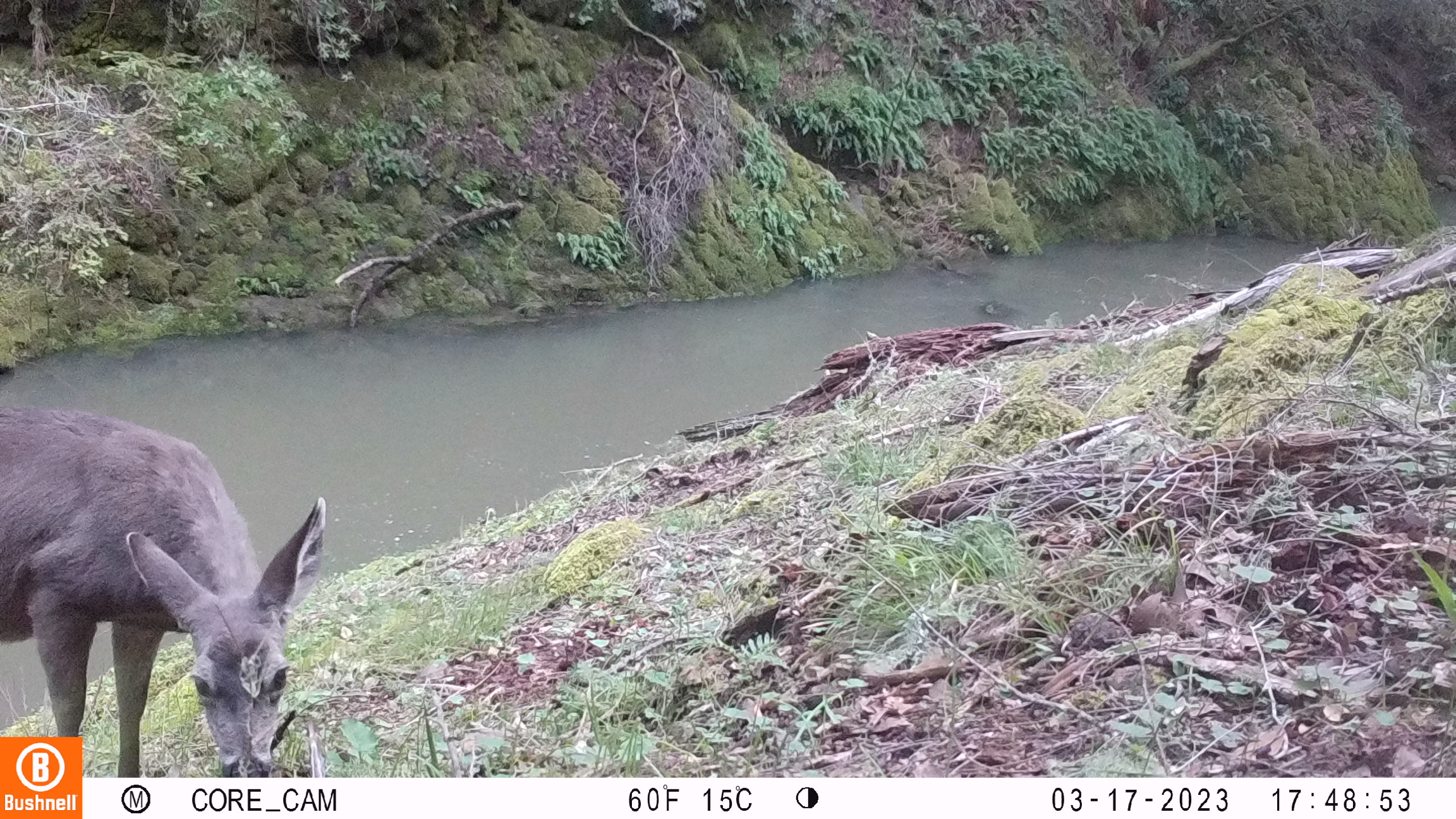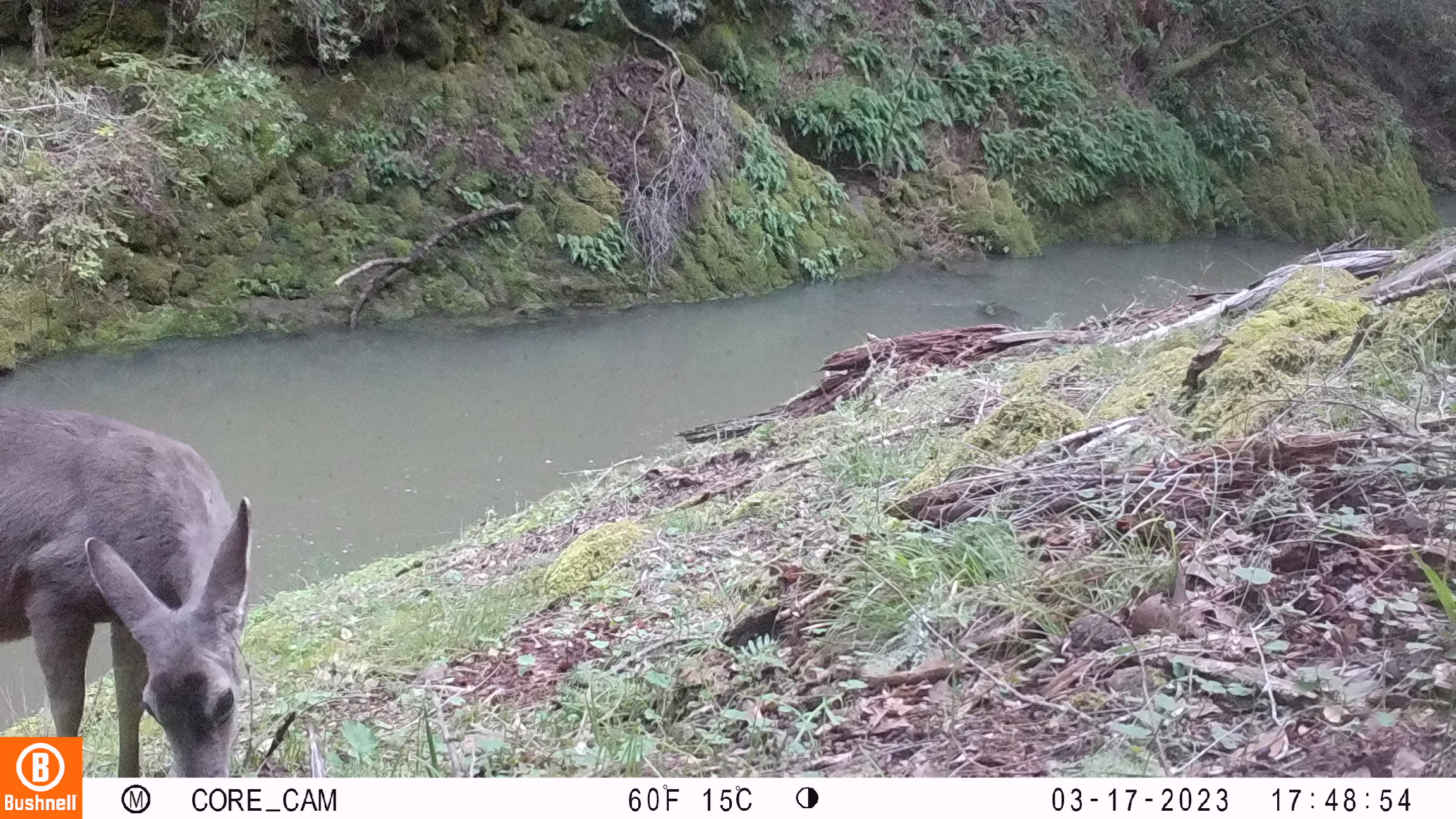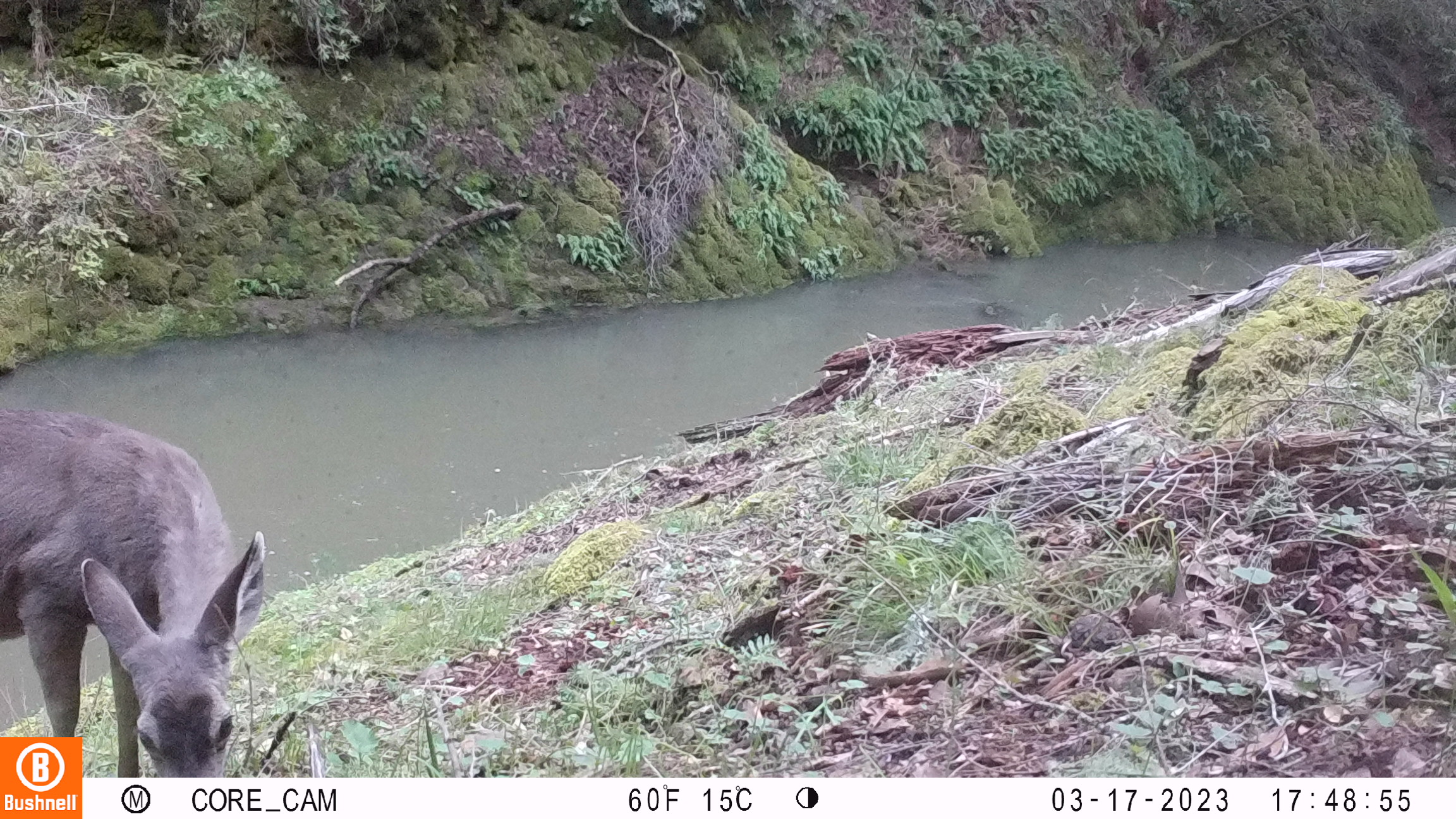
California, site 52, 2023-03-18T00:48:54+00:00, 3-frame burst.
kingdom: Animalia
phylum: Chordata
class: Mammalia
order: Artiodactyla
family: Cervidae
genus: Odocoileus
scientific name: Odocoileus hemionus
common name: mule deer